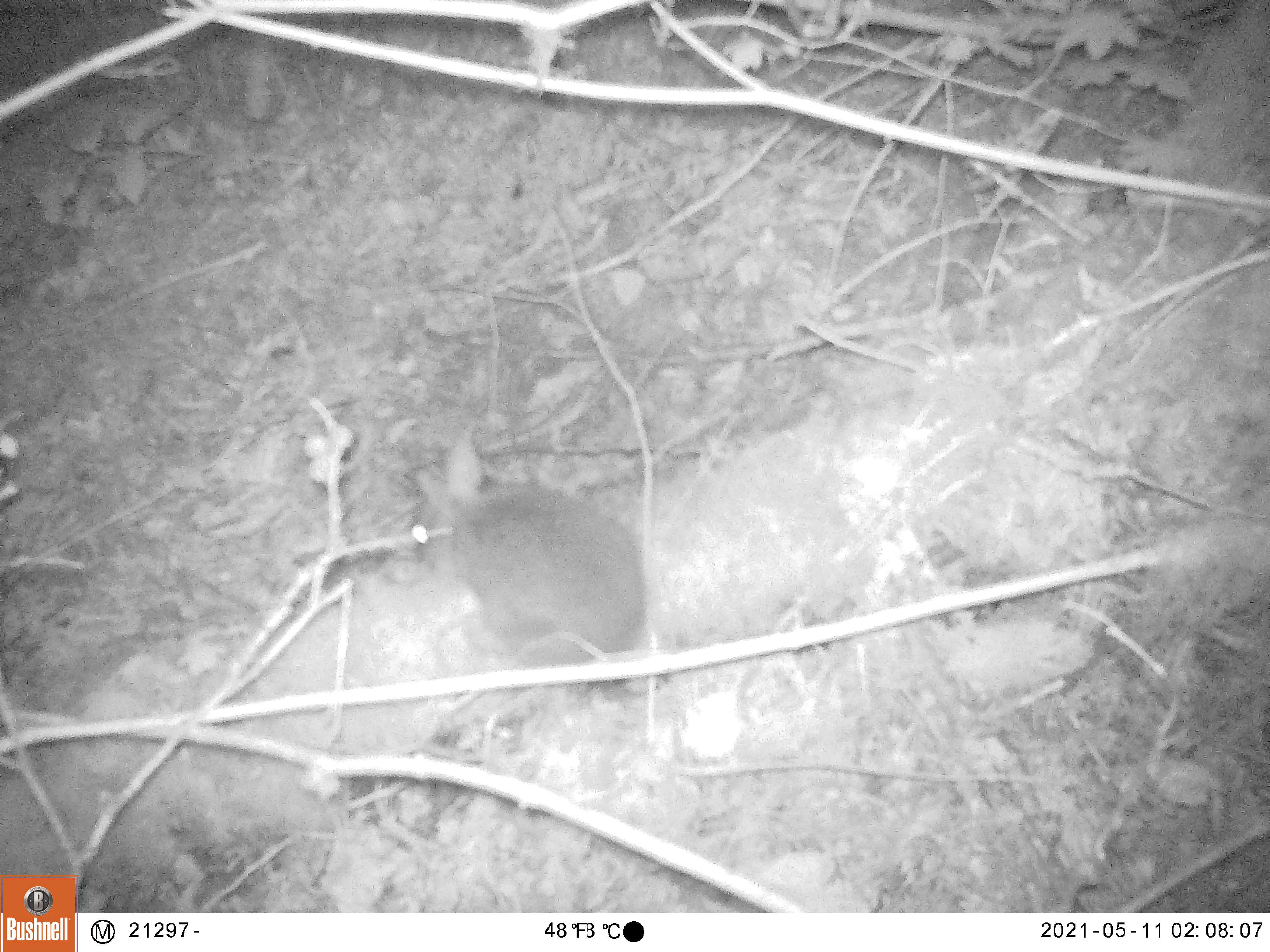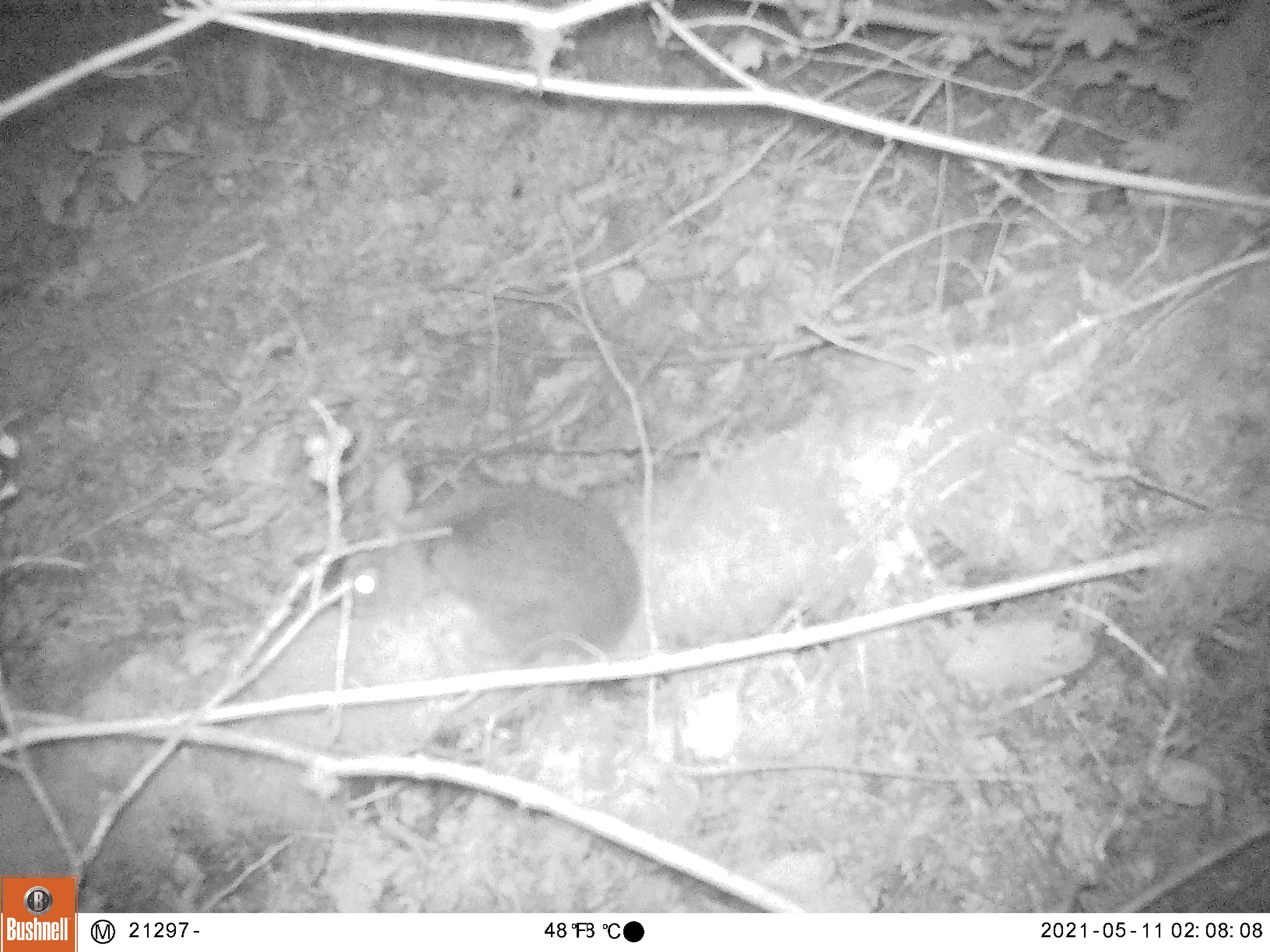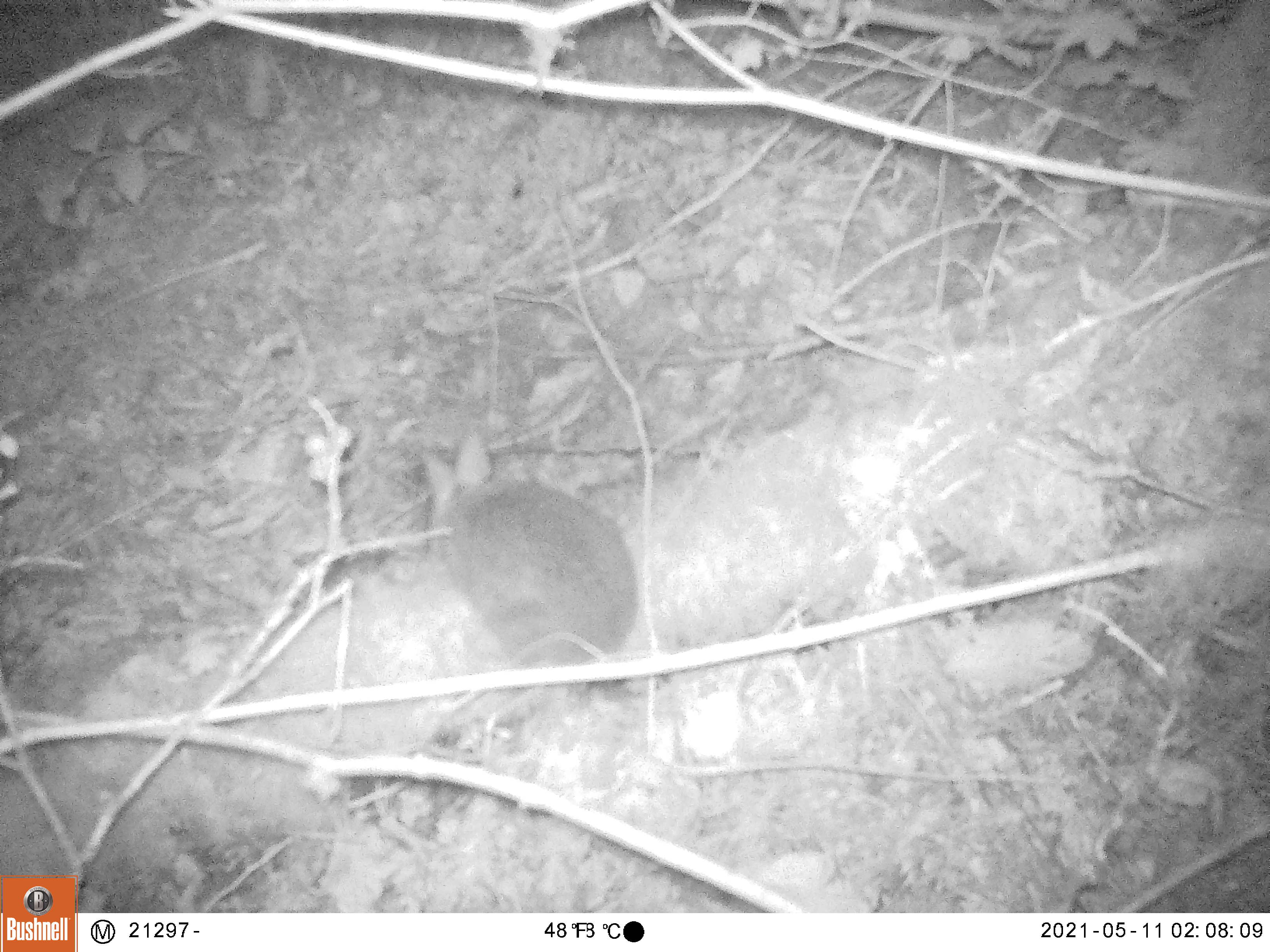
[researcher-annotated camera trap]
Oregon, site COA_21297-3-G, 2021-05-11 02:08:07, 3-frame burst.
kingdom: Animalia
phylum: Chordata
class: Mammalia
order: Lagomorpha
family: Leporidae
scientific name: Leporidae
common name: hares and rabbits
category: leporidae family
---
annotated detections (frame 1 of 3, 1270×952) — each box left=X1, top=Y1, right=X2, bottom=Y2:
leporidae family: left=397, top=444, right=657, bottom=666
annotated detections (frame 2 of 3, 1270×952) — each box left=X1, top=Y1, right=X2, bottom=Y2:
leporidae family: left=324, top=462, right=648, bottom=670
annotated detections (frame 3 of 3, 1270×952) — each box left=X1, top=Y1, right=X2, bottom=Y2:
leporidae family: left=412, top=428, right=643, bottom=670